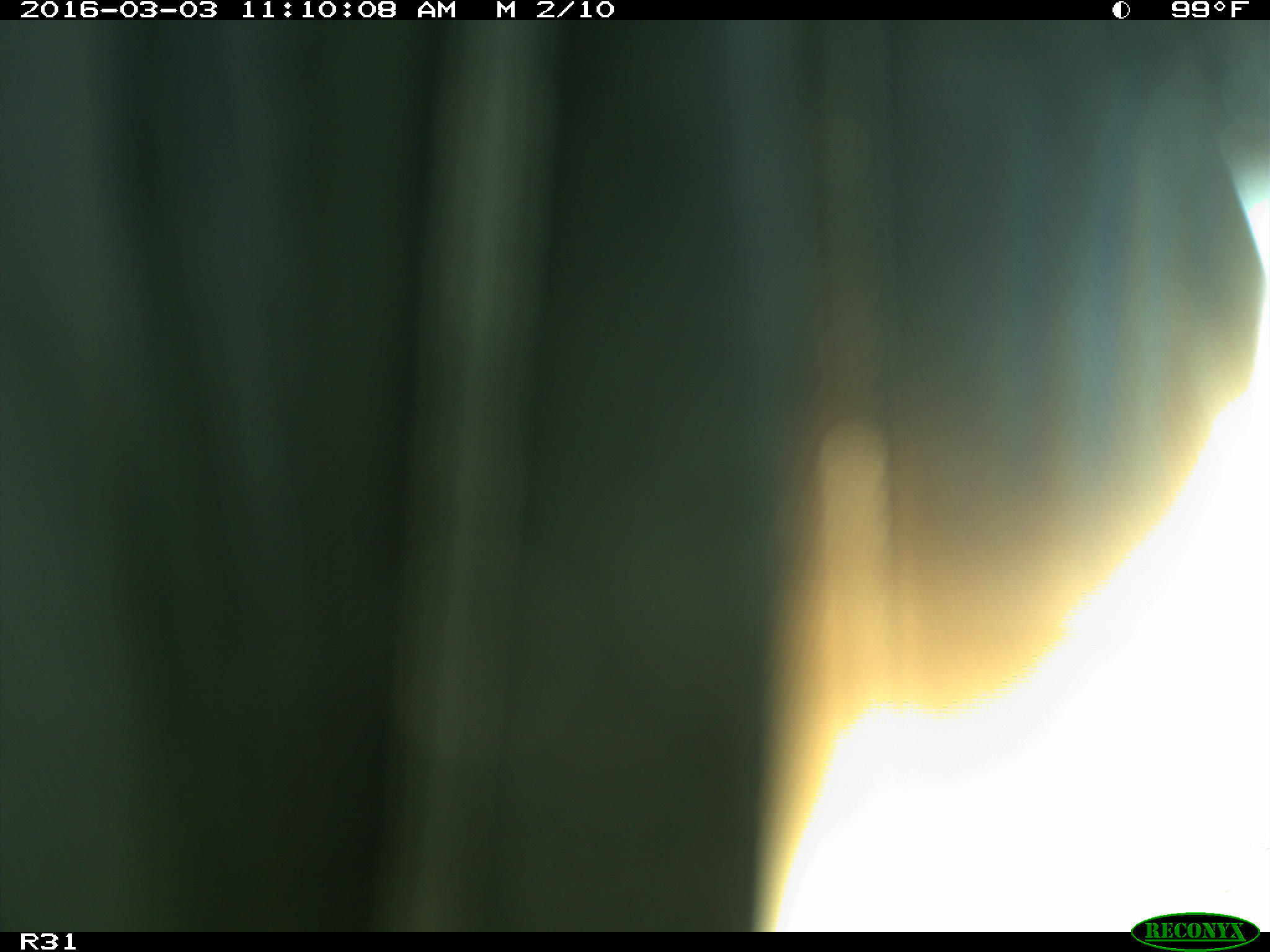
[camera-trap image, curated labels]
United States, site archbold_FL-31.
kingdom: Animalia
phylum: Chordata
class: Aves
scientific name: Aves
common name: birds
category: unidentified bird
Unidentified bird (birds) (Aves).